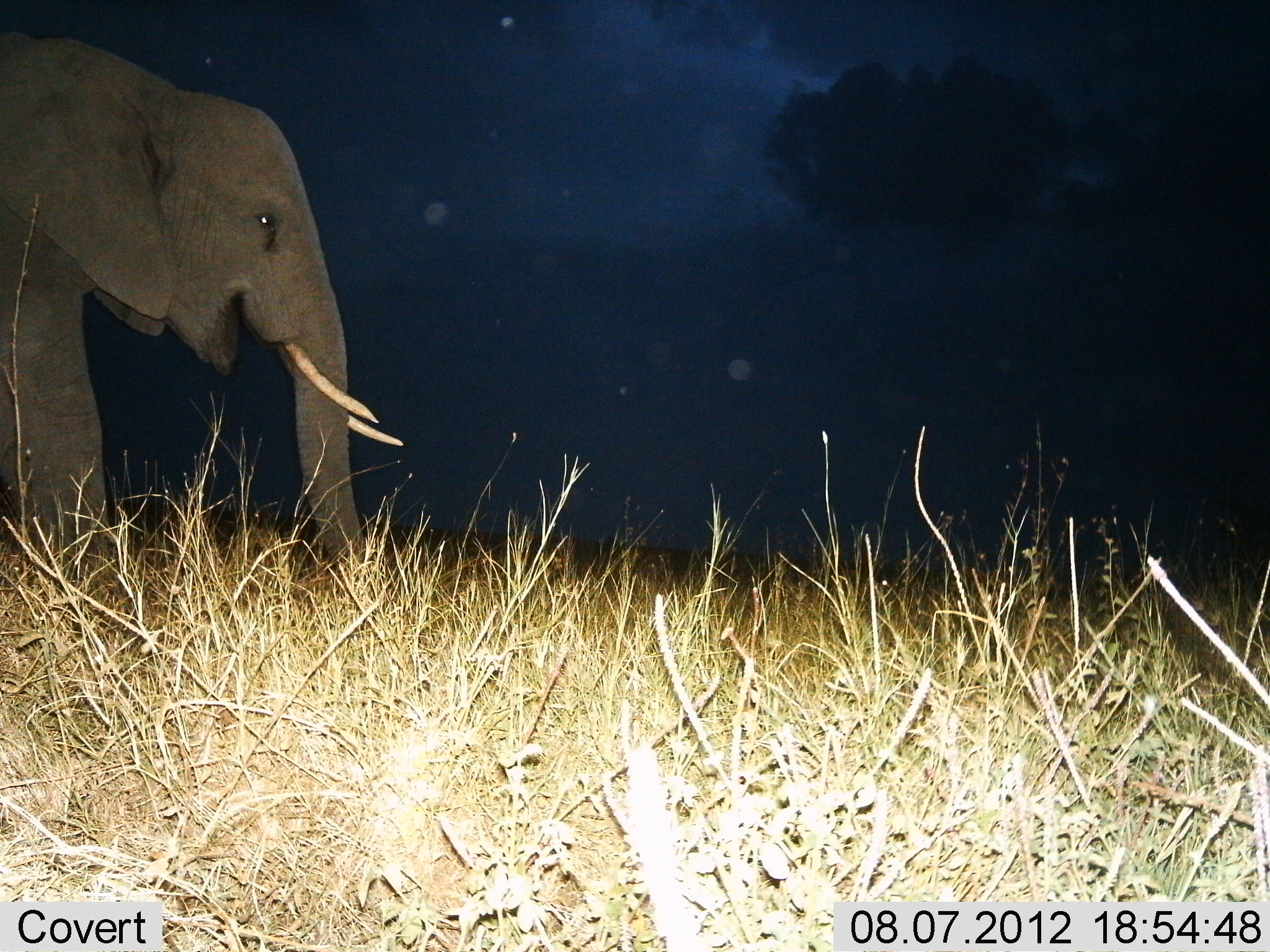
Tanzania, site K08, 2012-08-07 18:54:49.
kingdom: Animalia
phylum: Chordata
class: Mammalia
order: Proboscidea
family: Elephantidae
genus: Loxodonta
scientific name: Loxodonta africana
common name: african bush elephant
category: elephant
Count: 1.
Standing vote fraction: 70%.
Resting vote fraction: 0%.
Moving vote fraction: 20%.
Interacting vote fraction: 0%.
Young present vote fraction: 0%.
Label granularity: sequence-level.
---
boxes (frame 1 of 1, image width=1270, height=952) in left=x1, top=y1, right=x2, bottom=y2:
animal: left=0, top=31, right=404, bottom=609